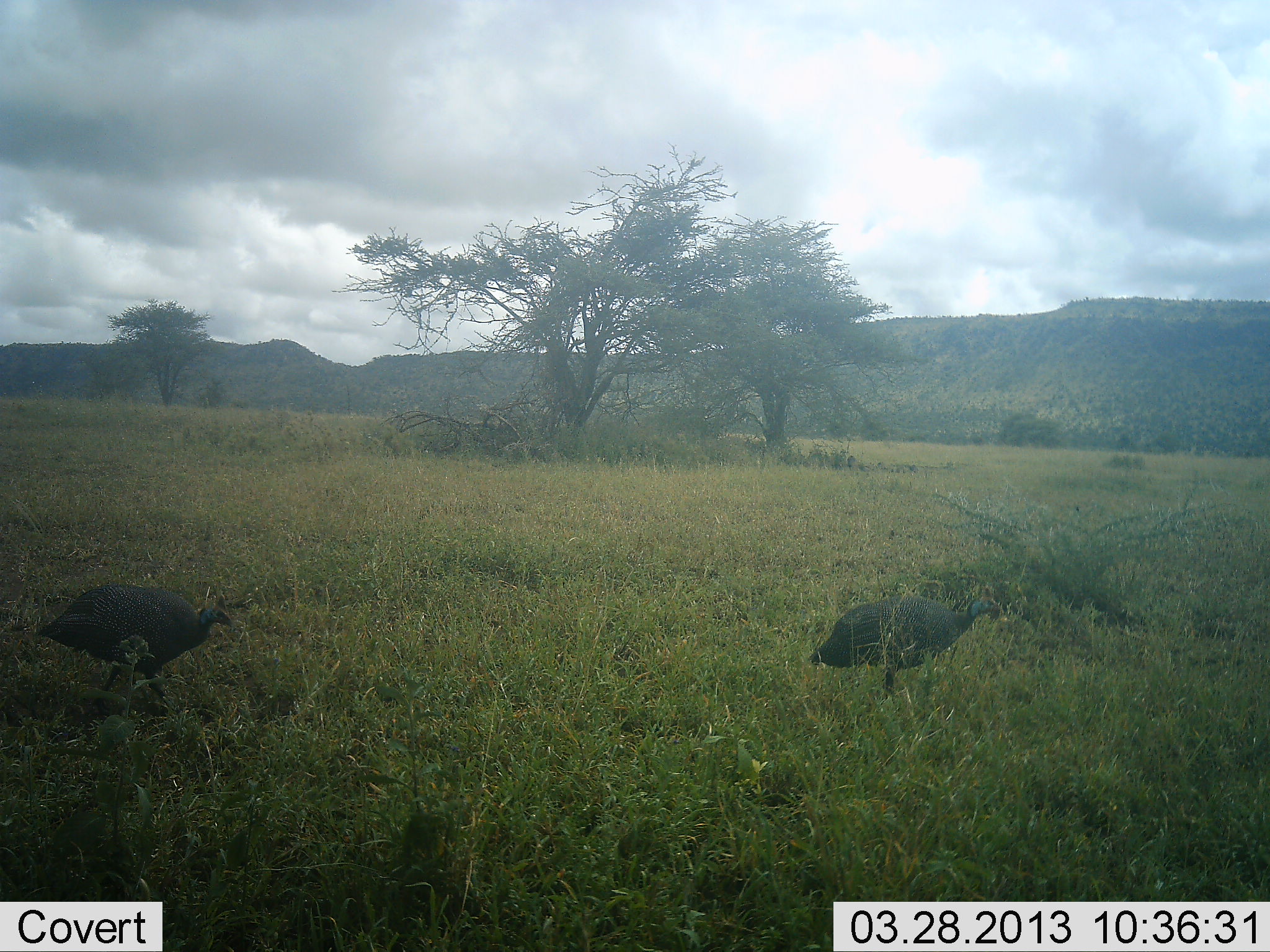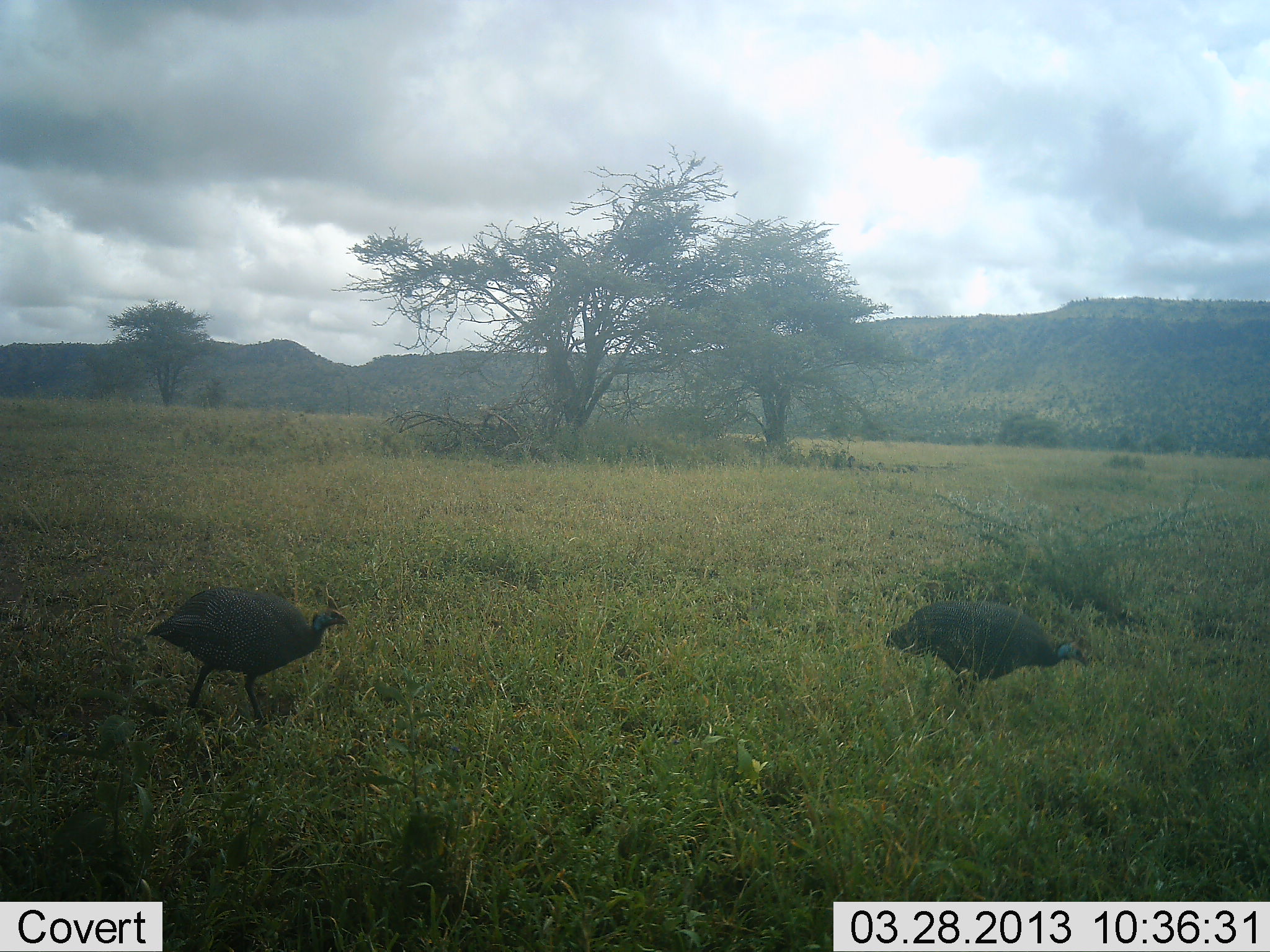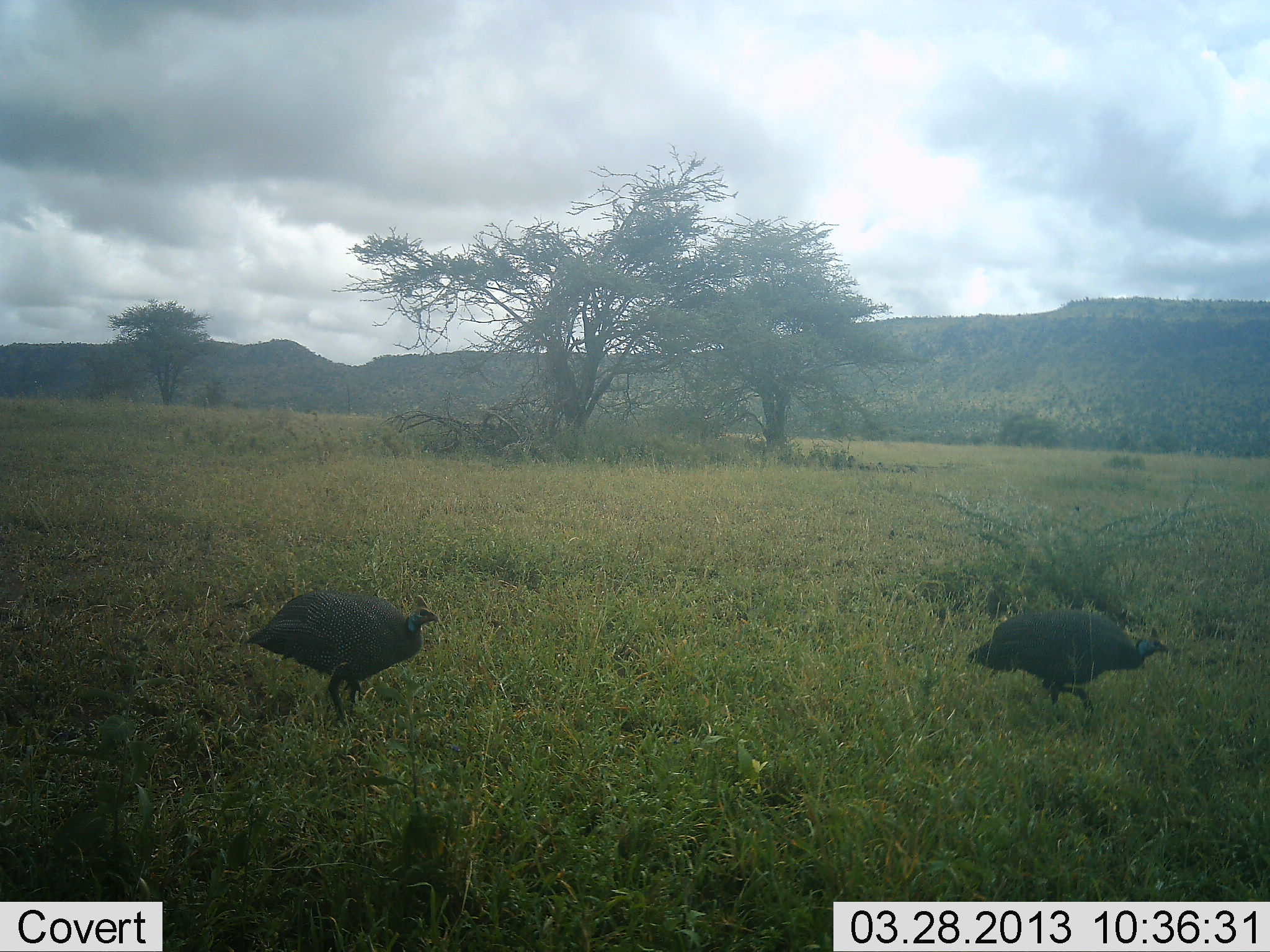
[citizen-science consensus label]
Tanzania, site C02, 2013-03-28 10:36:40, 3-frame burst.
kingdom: Animalia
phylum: Chordata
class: Aves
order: Galliformes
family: Numididae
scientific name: Numididae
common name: guinea fowl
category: guineafowl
Guineafowl (guinea fowl) (Numididae), count 2. Behavior (volunteer vote fractions): standing 8%, resting 3%, moving 92%, interacting 0%. Young present (vote fraction): 0%. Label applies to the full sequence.